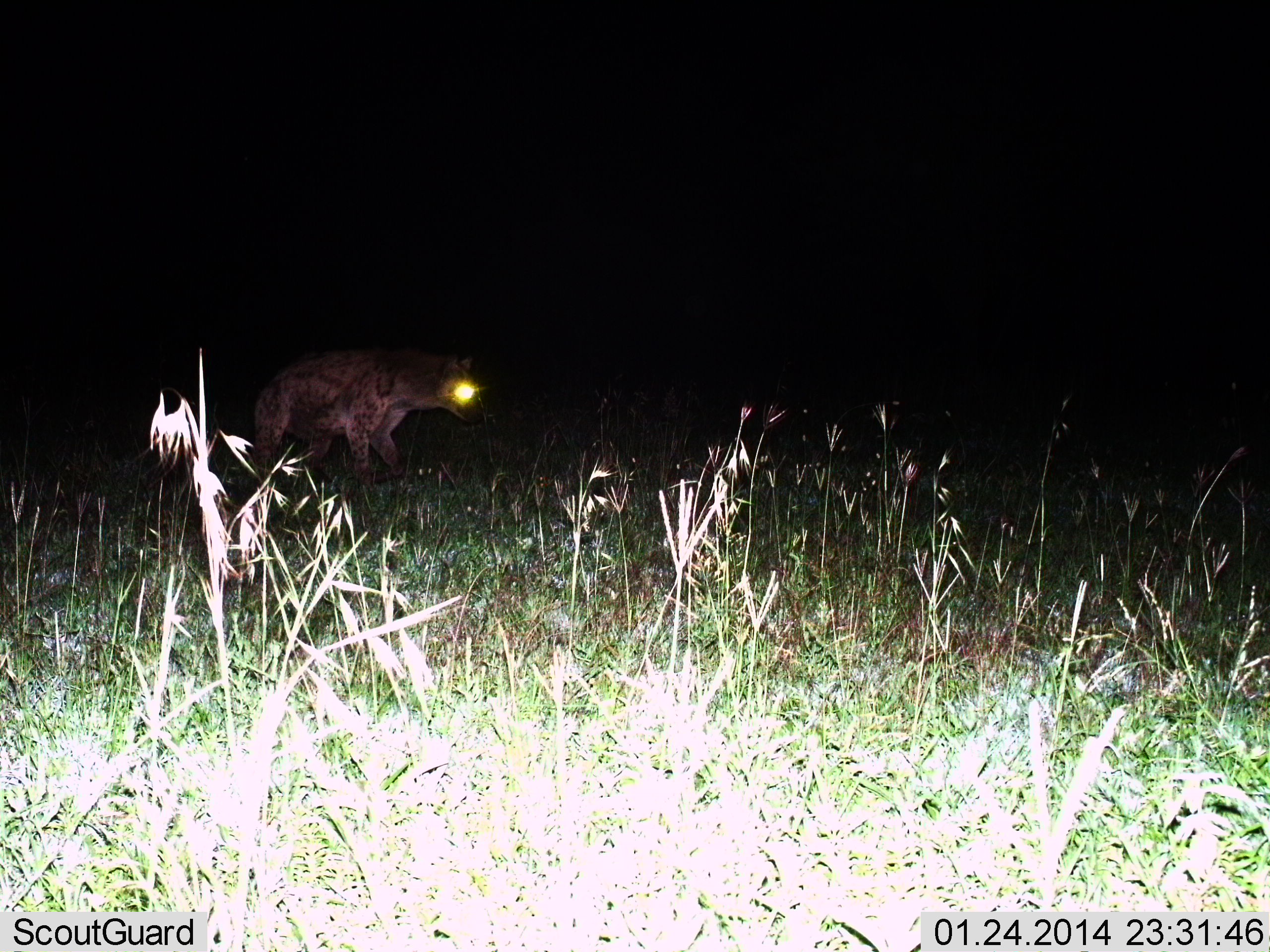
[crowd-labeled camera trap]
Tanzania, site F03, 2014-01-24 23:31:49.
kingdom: Animalia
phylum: Chordata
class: Mammalia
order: Carnivora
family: Hyaenidae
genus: Crocuta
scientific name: Crocuta crocuta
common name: spotted hyena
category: hyenaspotted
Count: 1.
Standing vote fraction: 30%.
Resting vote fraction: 0%.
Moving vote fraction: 70%.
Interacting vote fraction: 0%.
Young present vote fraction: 0%.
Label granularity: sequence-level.